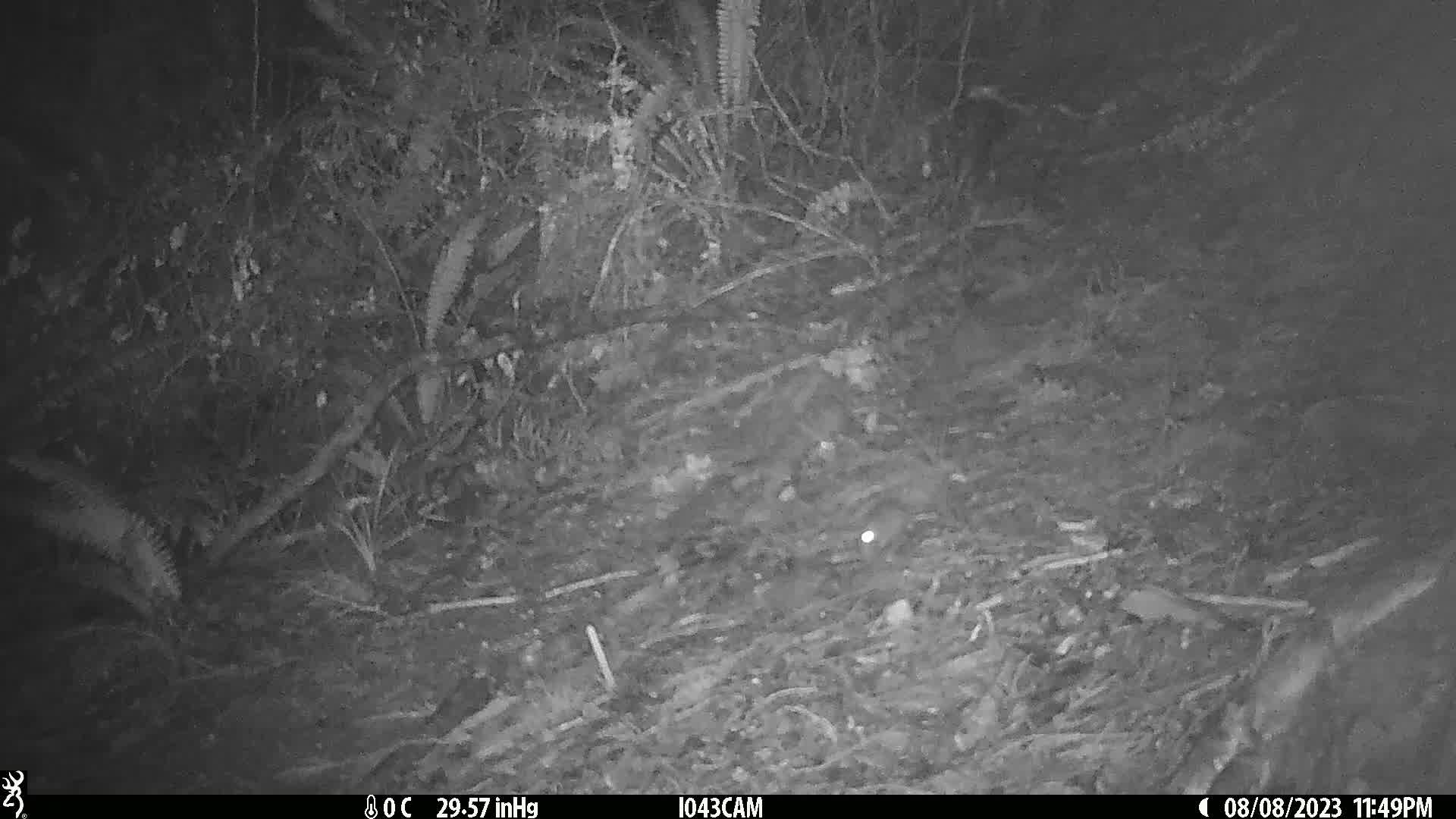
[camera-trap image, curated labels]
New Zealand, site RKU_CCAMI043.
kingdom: Animalia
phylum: Chordata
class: Mammalia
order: Rodentia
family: Muridae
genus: Rattus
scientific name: Rattus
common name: rat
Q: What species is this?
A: Rat (Rattus).